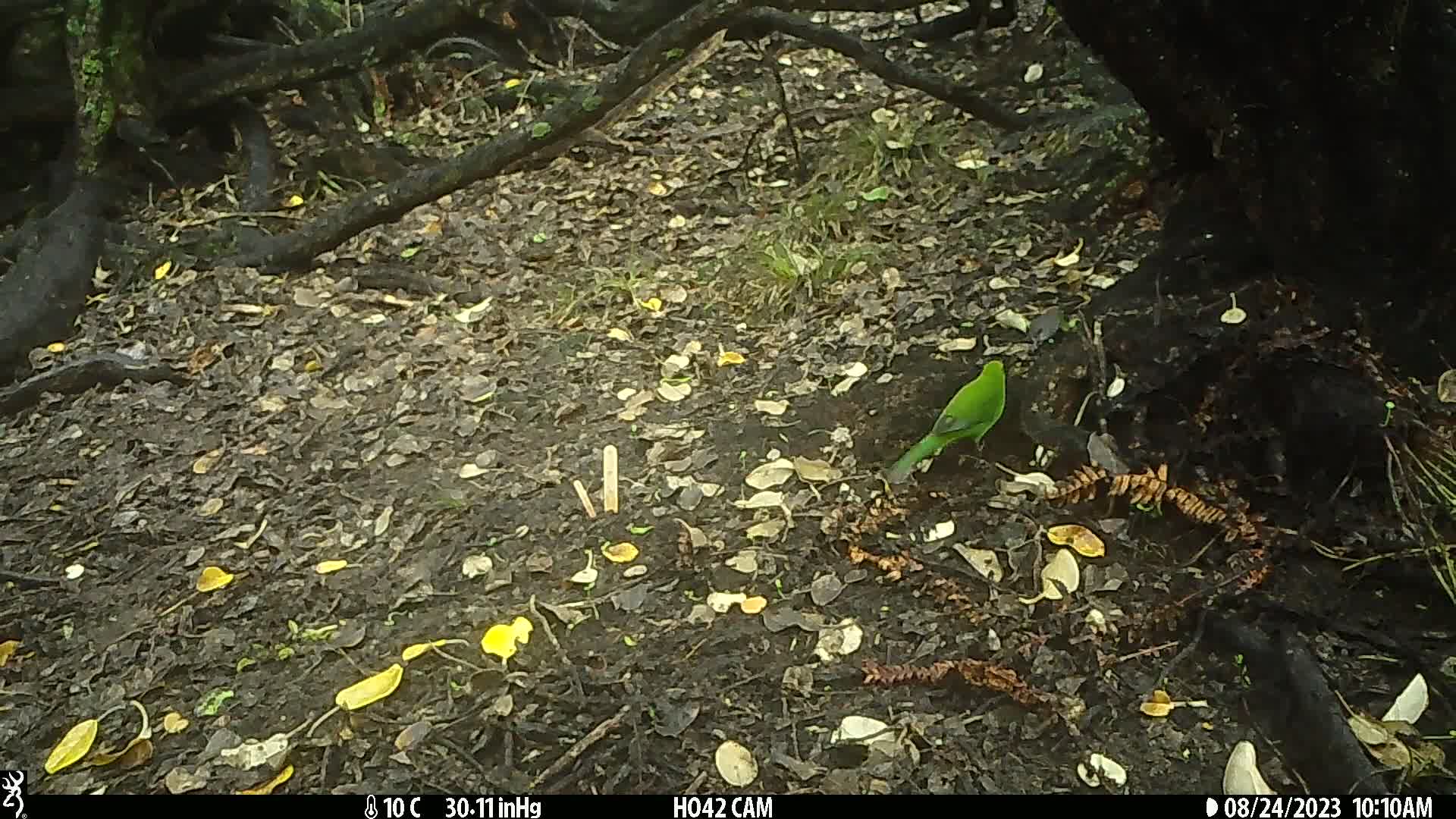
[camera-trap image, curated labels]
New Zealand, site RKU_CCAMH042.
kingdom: Animalia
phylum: Chordata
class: Aves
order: Psittaciformes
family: Psittaculidae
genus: Cyanoramphus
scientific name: Cyanoramphus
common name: parakeet